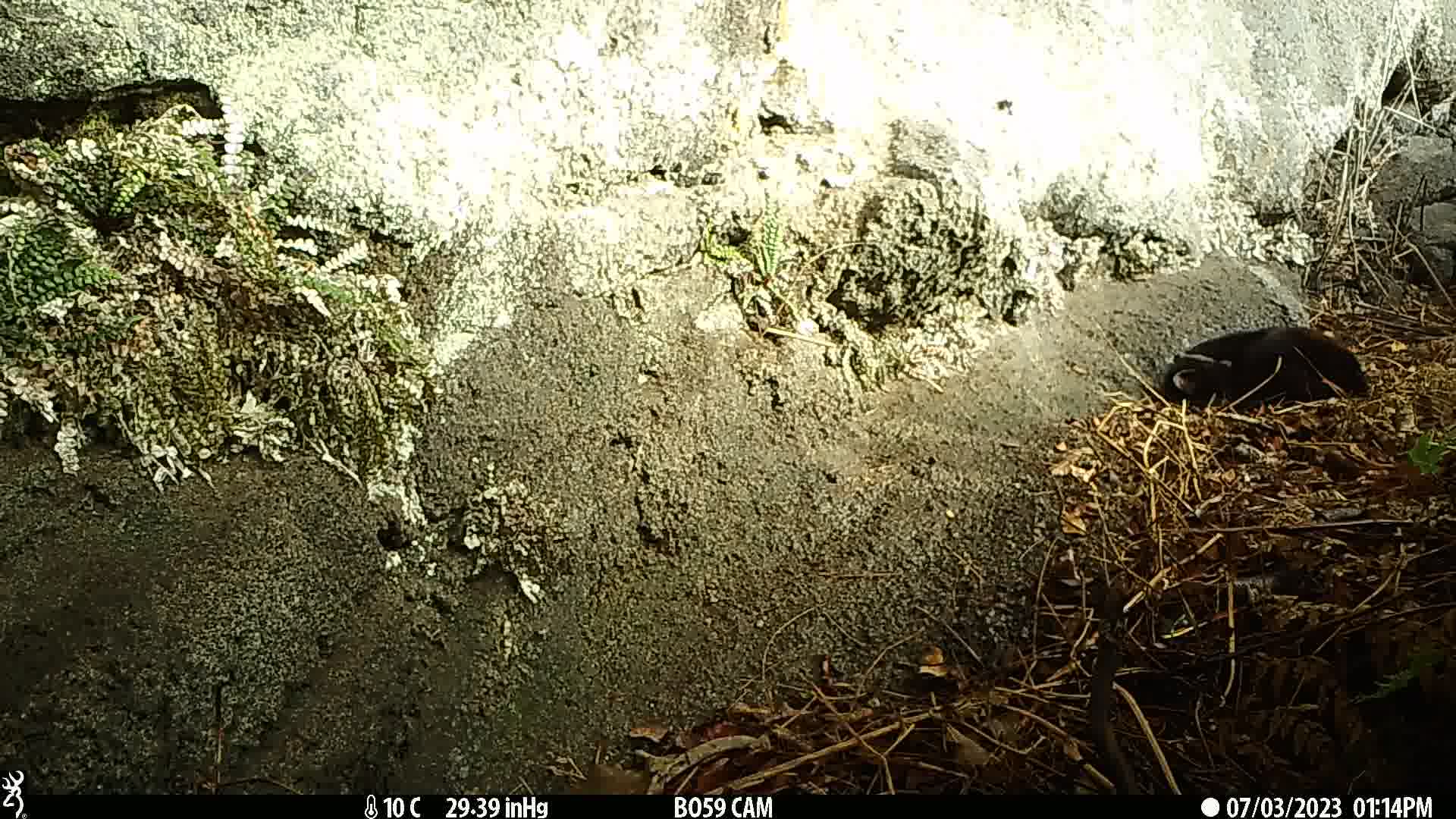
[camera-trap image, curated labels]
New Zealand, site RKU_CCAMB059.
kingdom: Animalia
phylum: Chordata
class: Mammalia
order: Carnivora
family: Felidae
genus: Felis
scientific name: Felis catus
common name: domestic cat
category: cat